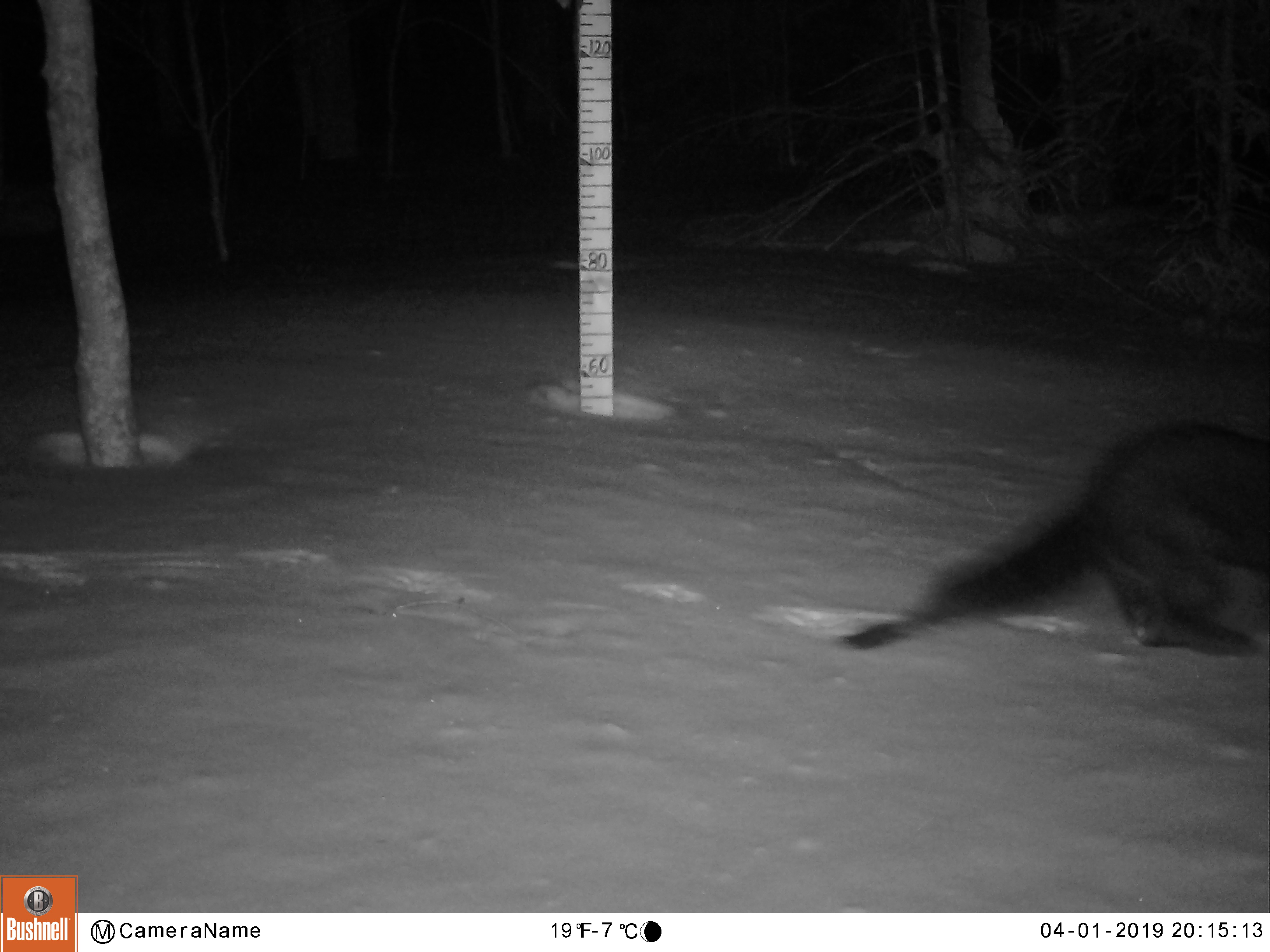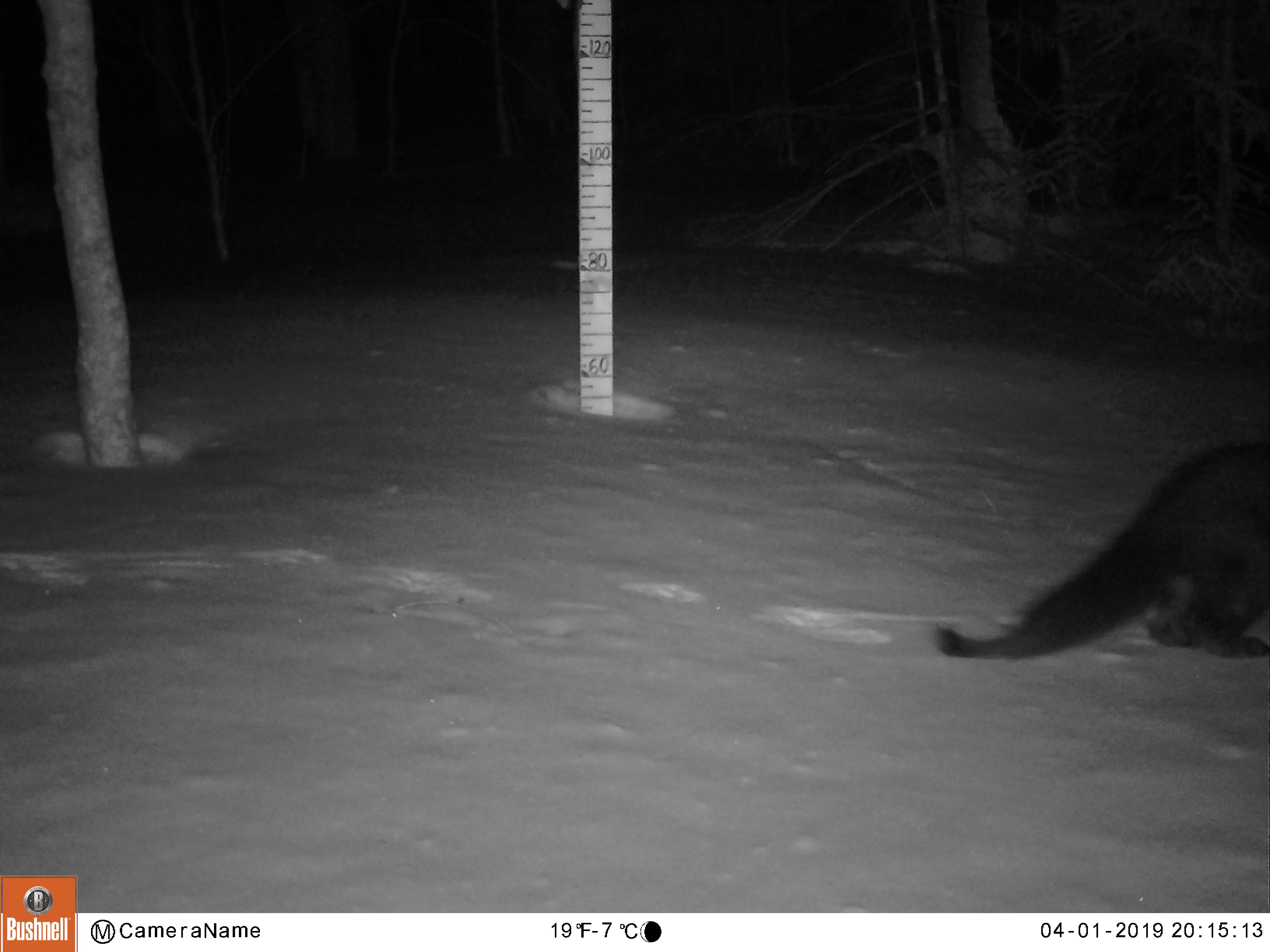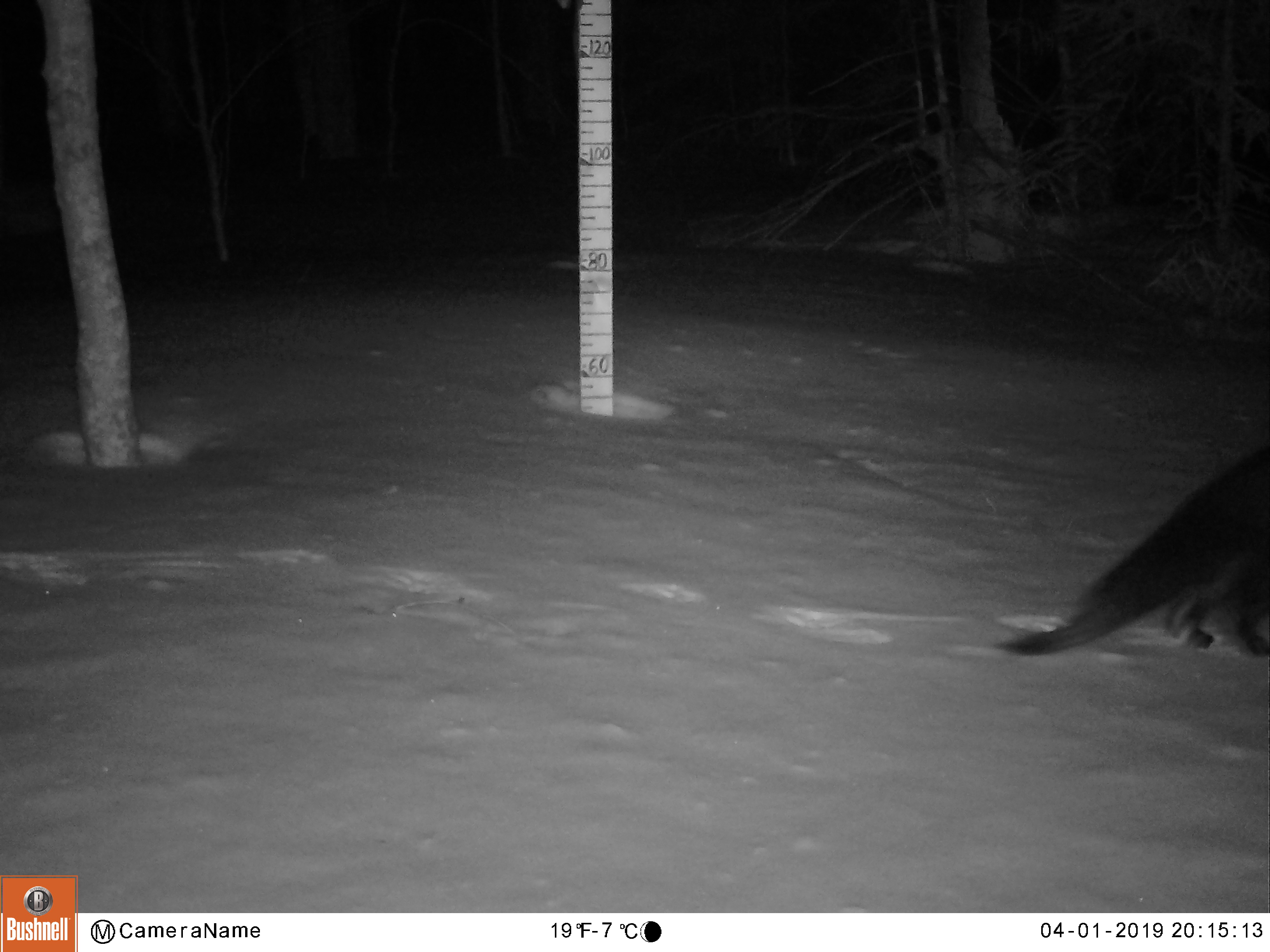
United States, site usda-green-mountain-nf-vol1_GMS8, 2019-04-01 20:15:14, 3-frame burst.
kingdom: Animalia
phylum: Chordata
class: Mammalia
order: Carnivora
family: Mustelidae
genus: Pekania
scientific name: Pekania pennanti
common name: fisher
Fisher (Pekania pennanti).